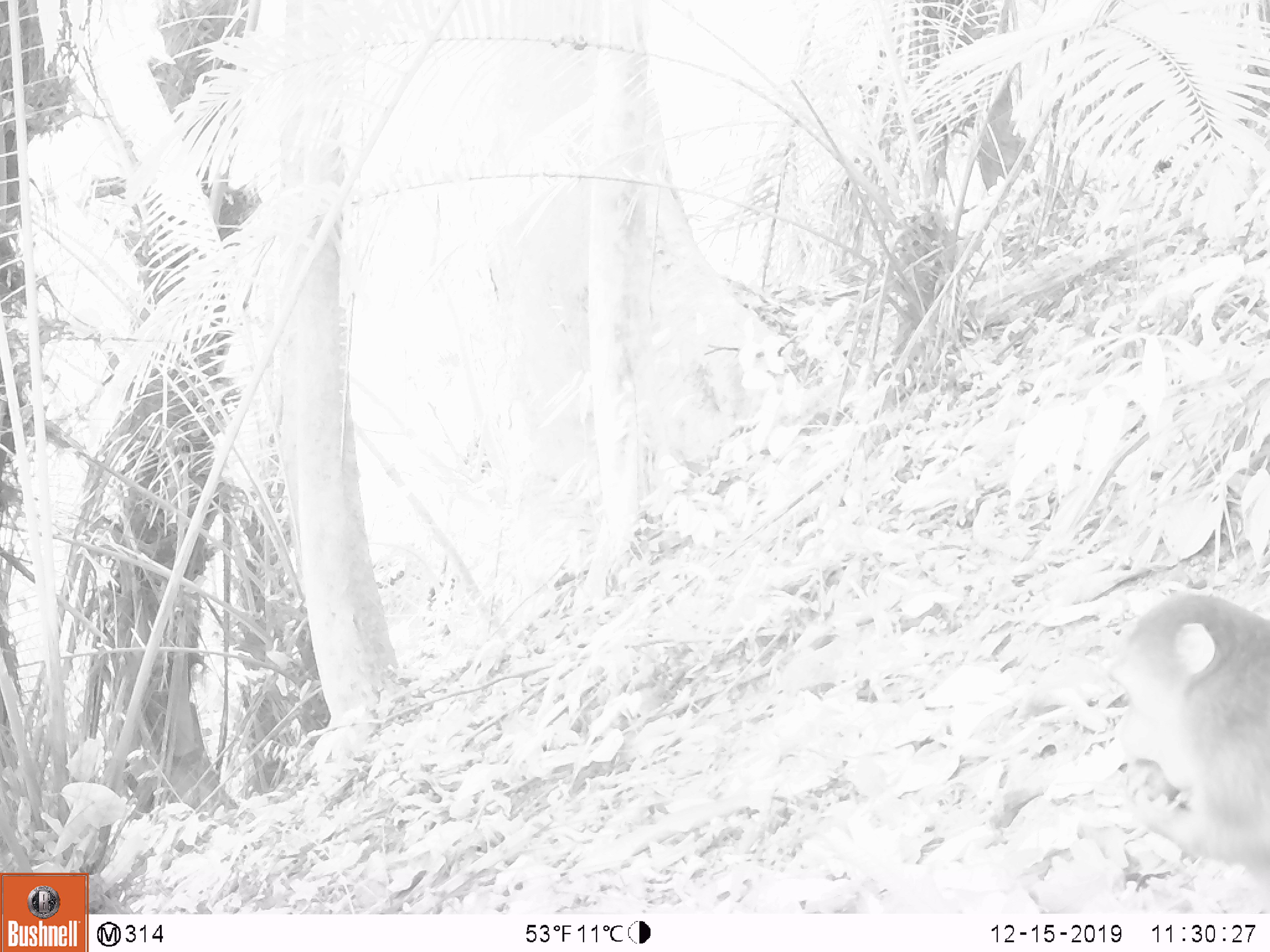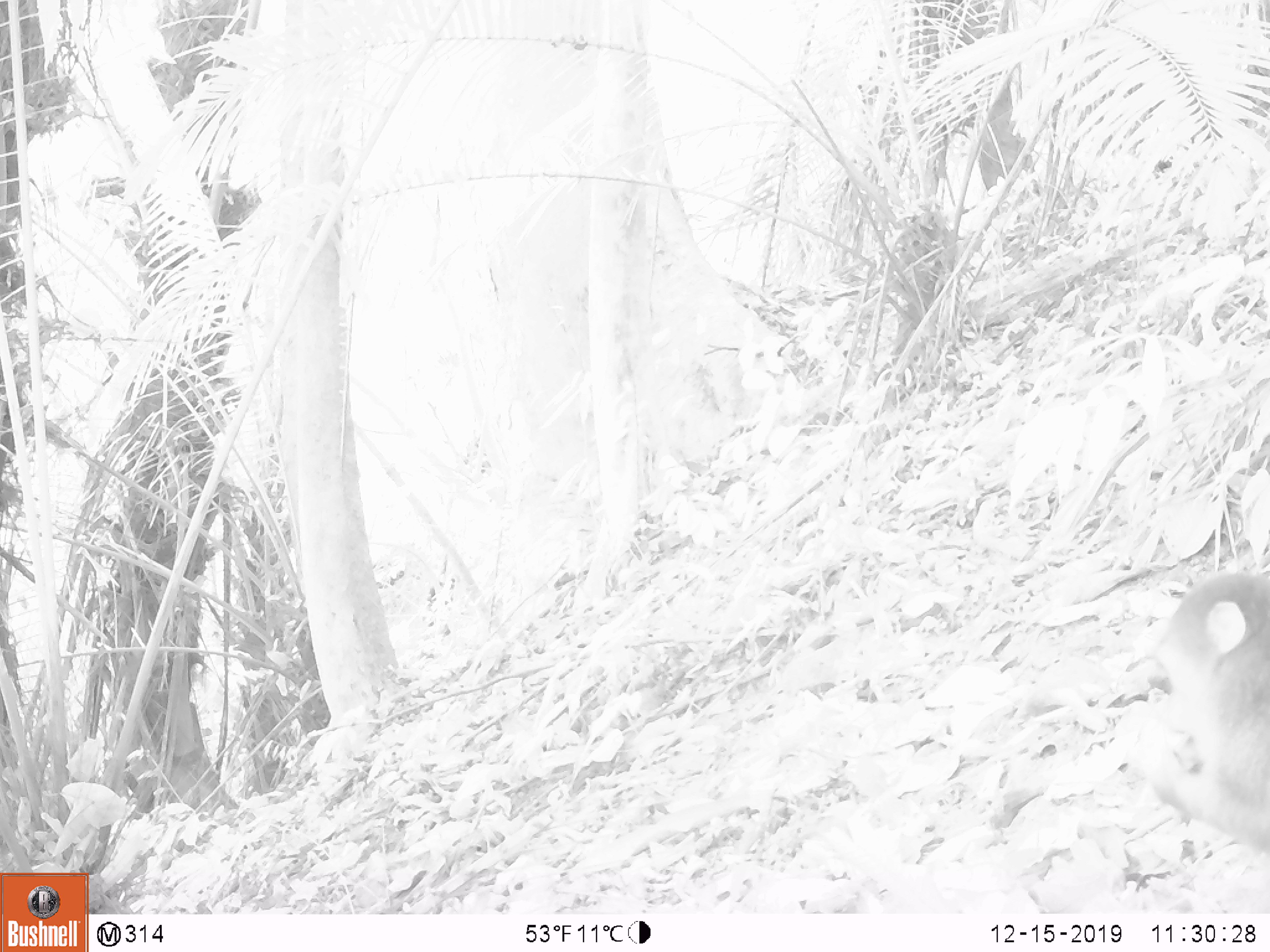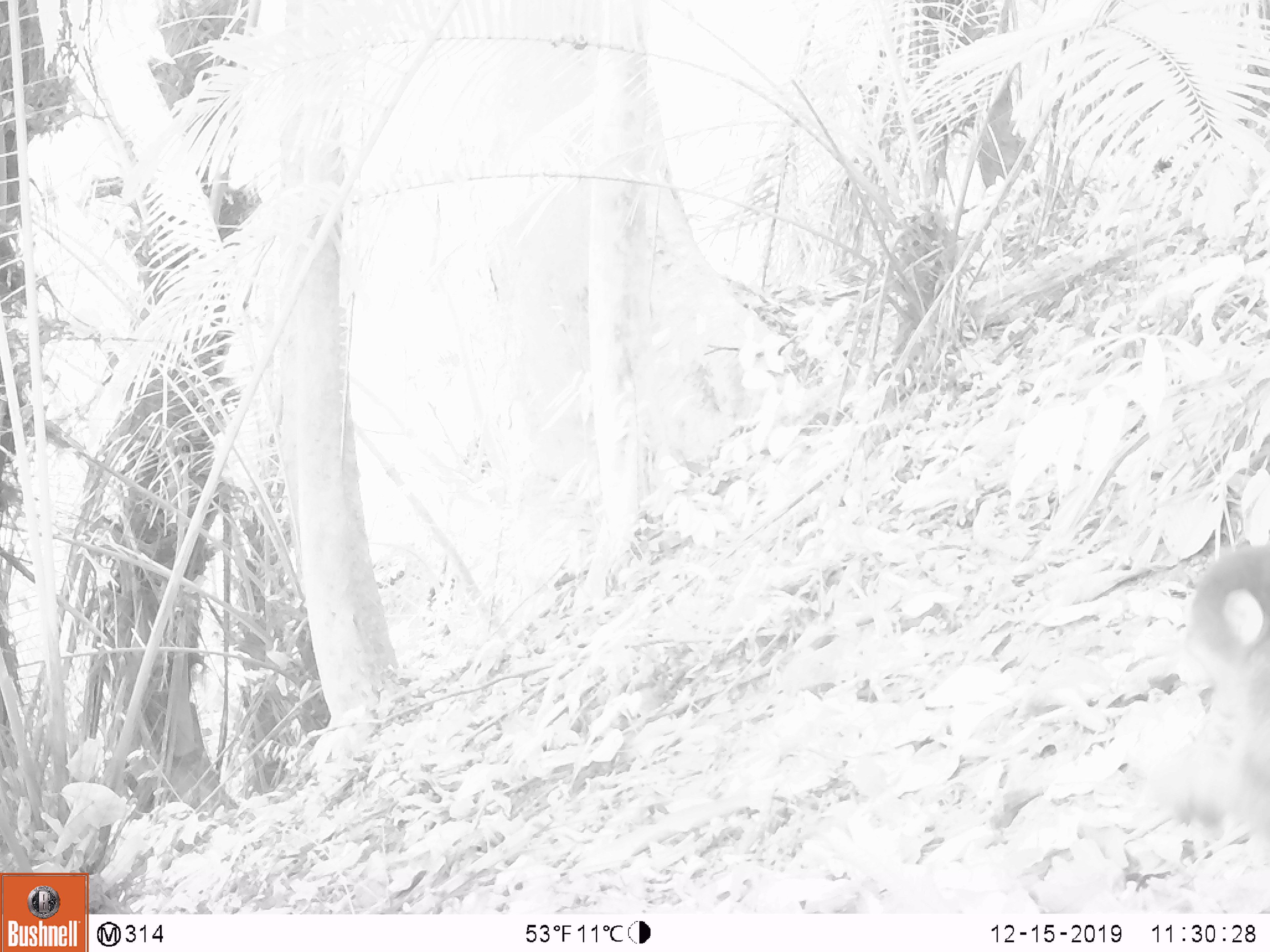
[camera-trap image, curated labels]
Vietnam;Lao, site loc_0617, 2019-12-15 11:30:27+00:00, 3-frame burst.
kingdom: Animalia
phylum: Chordata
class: Mammalia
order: Primates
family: Cercopithecidae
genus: Macaca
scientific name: Macaca arctoides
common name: stump-tailed macaque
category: stump tailed macaque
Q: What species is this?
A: Stump tailed macaque (stump-tailed macaque) (Macaca arctoides).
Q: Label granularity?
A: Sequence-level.